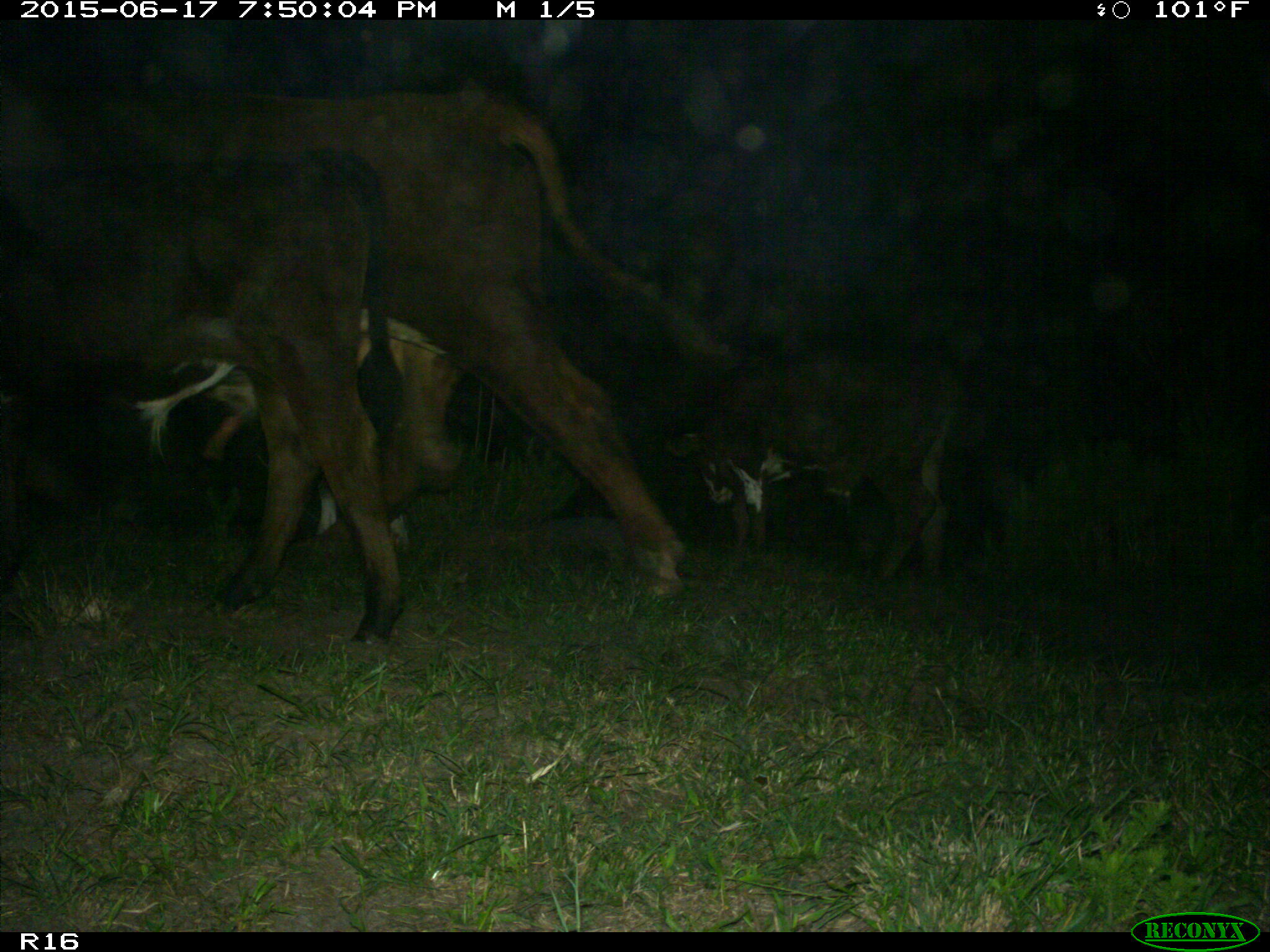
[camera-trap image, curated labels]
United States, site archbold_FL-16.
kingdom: Animalia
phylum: Chordata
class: Mammalia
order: Artiodactyla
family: Bovidae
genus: Bos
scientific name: Bos taurus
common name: domestic cow